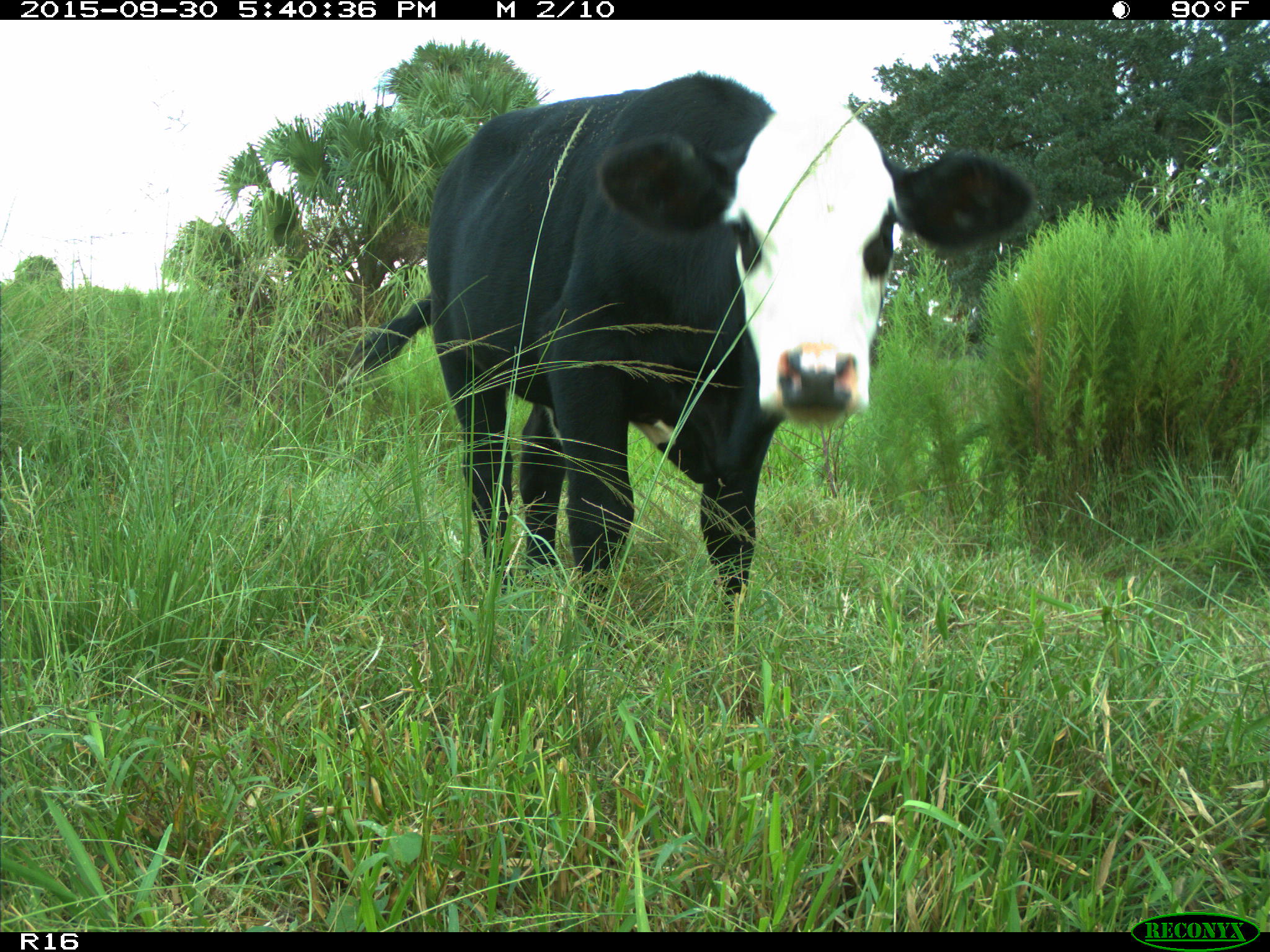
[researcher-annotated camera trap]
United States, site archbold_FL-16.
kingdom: Animalia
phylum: Chordata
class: Mammalia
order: Artiodactyla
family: Bovidae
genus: Bos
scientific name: Bos taurus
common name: domestic cow